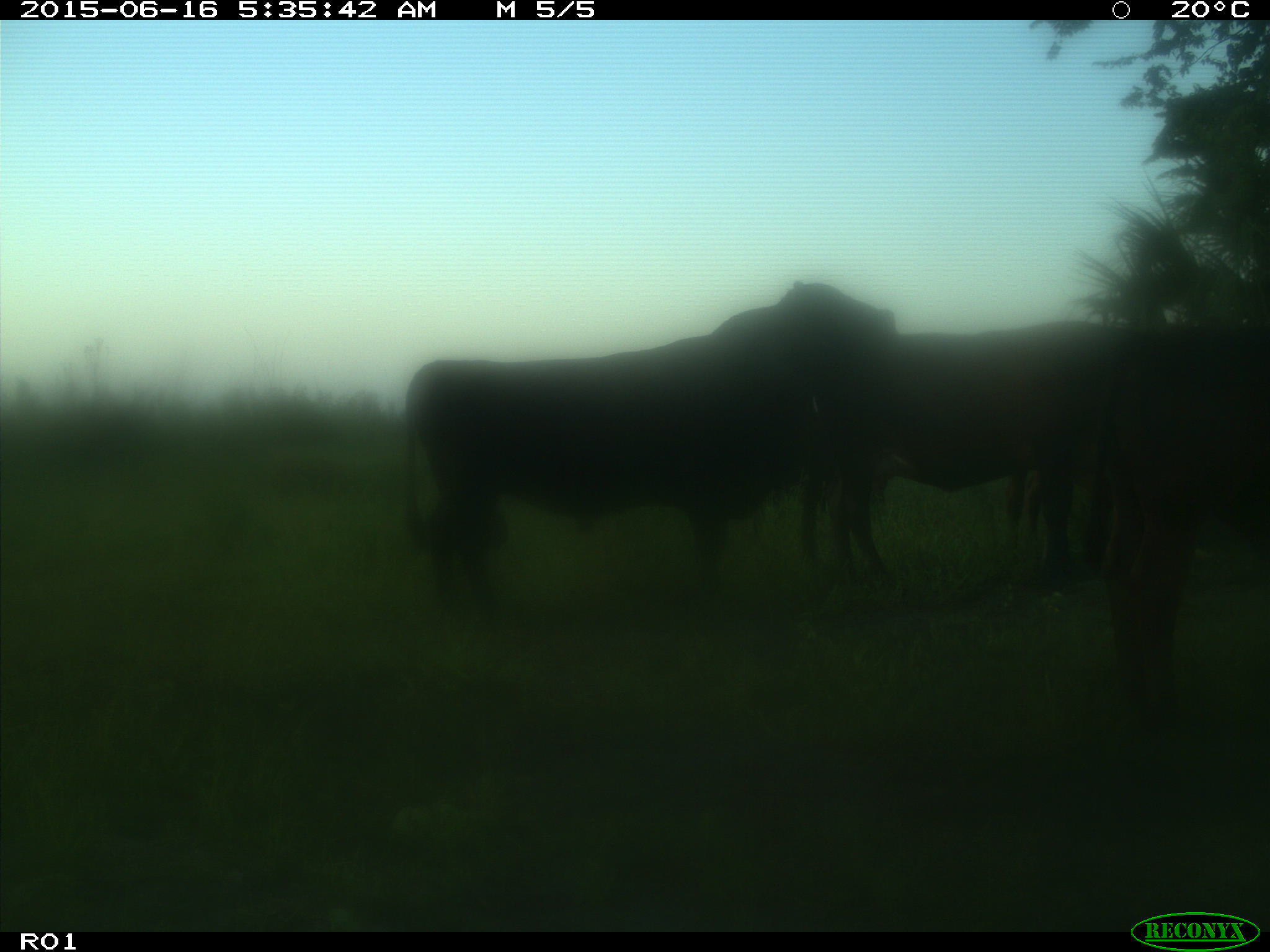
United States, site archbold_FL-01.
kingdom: Animalia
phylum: Chordata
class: Mammalia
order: Artiodactyla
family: Bovidae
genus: Bos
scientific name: Bos taurus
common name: domestic cow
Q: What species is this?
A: Bos taurus (domestic cow).